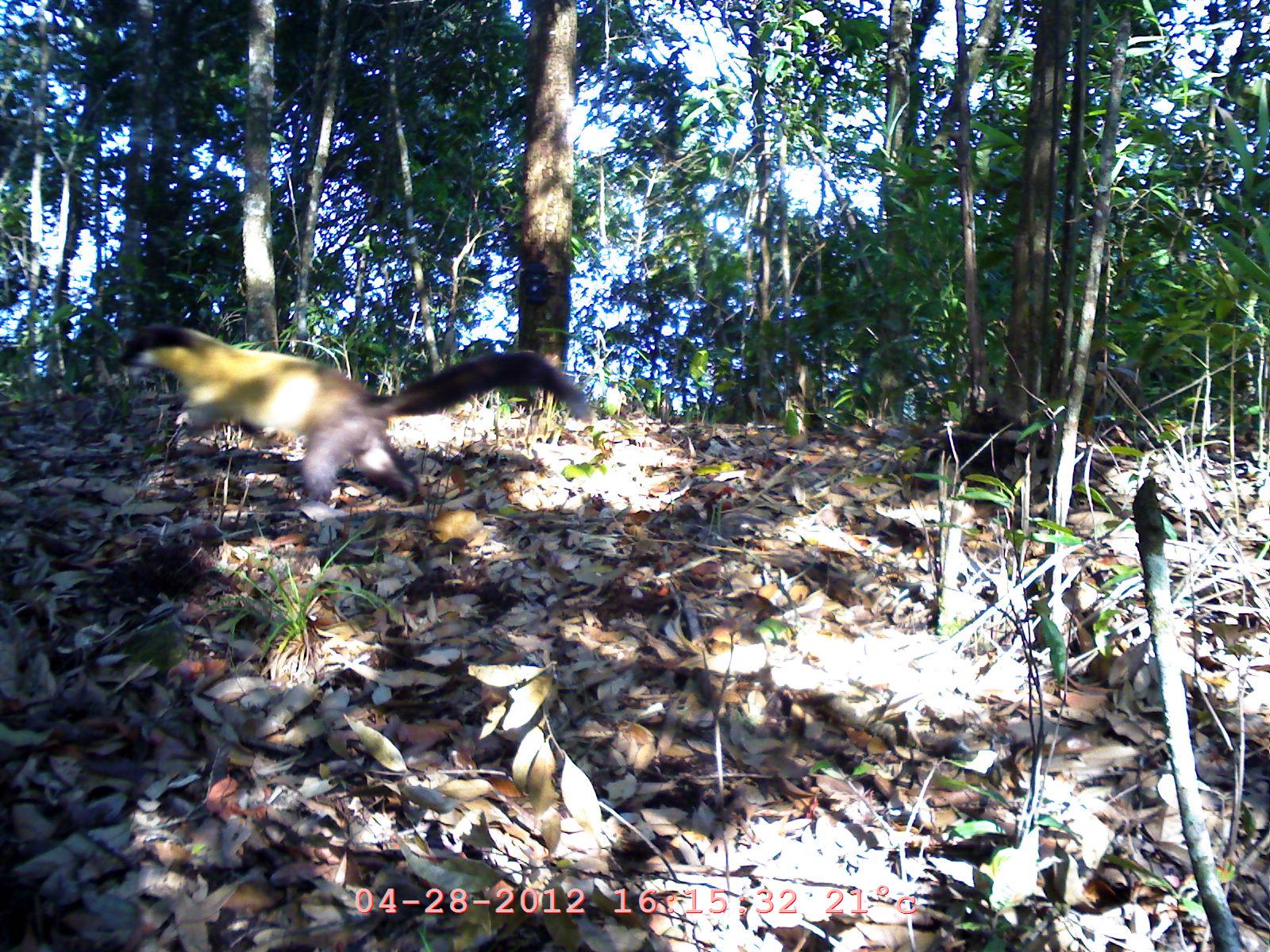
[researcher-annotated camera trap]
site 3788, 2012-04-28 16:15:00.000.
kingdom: Animalia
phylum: Chordata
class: Mammalia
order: Carnivora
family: Mustelidae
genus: Martes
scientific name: Martes flavigula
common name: yellow-throated marten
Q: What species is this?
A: Martes flavigula (yellow-throated marten).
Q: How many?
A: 1.